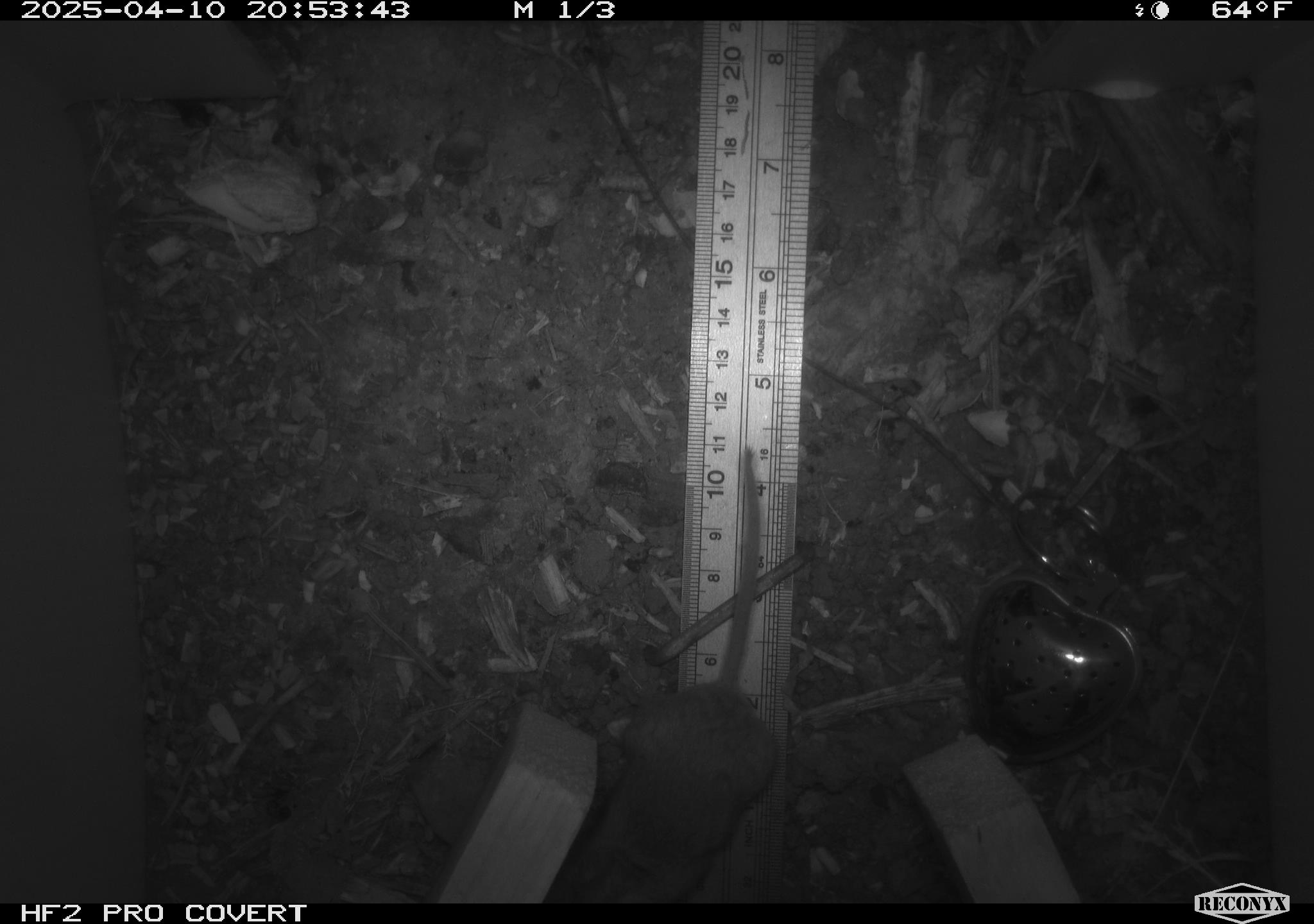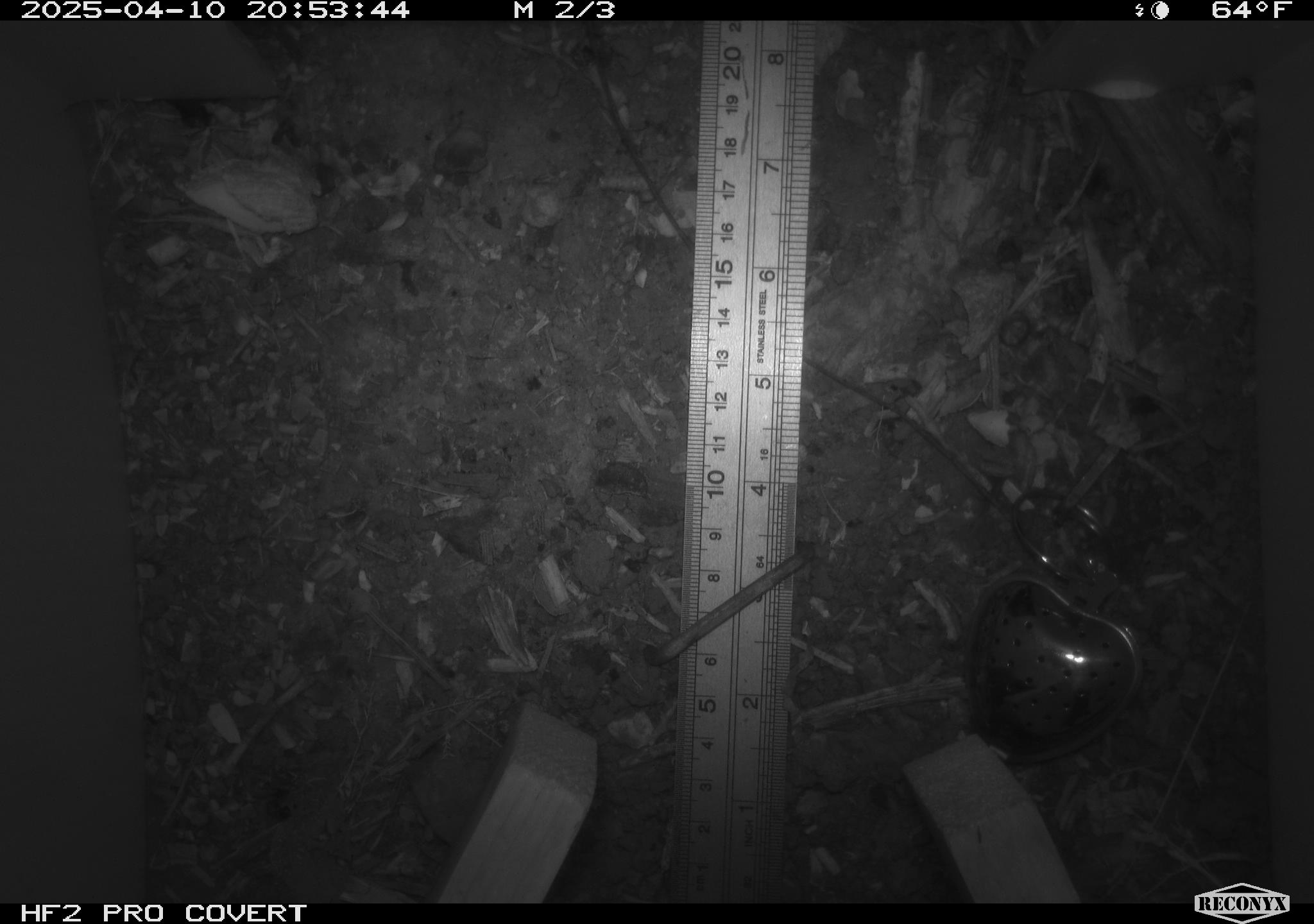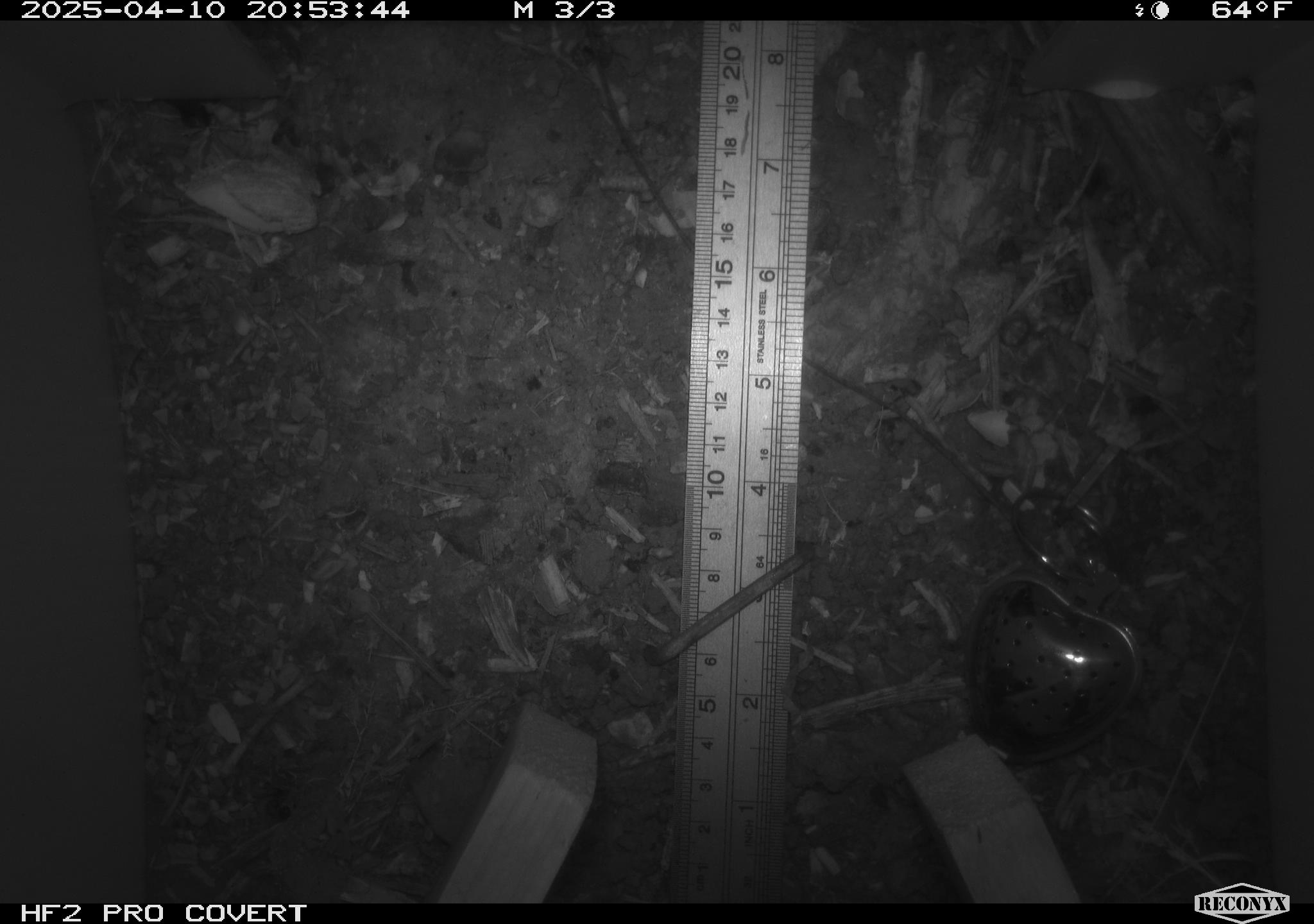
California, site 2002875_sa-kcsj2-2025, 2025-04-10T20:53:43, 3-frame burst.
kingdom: Animalia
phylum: Chordata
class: Mammalia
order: Rodentia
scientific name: Rodentia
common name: rodent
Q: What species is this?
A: Rodent (Rodentia).